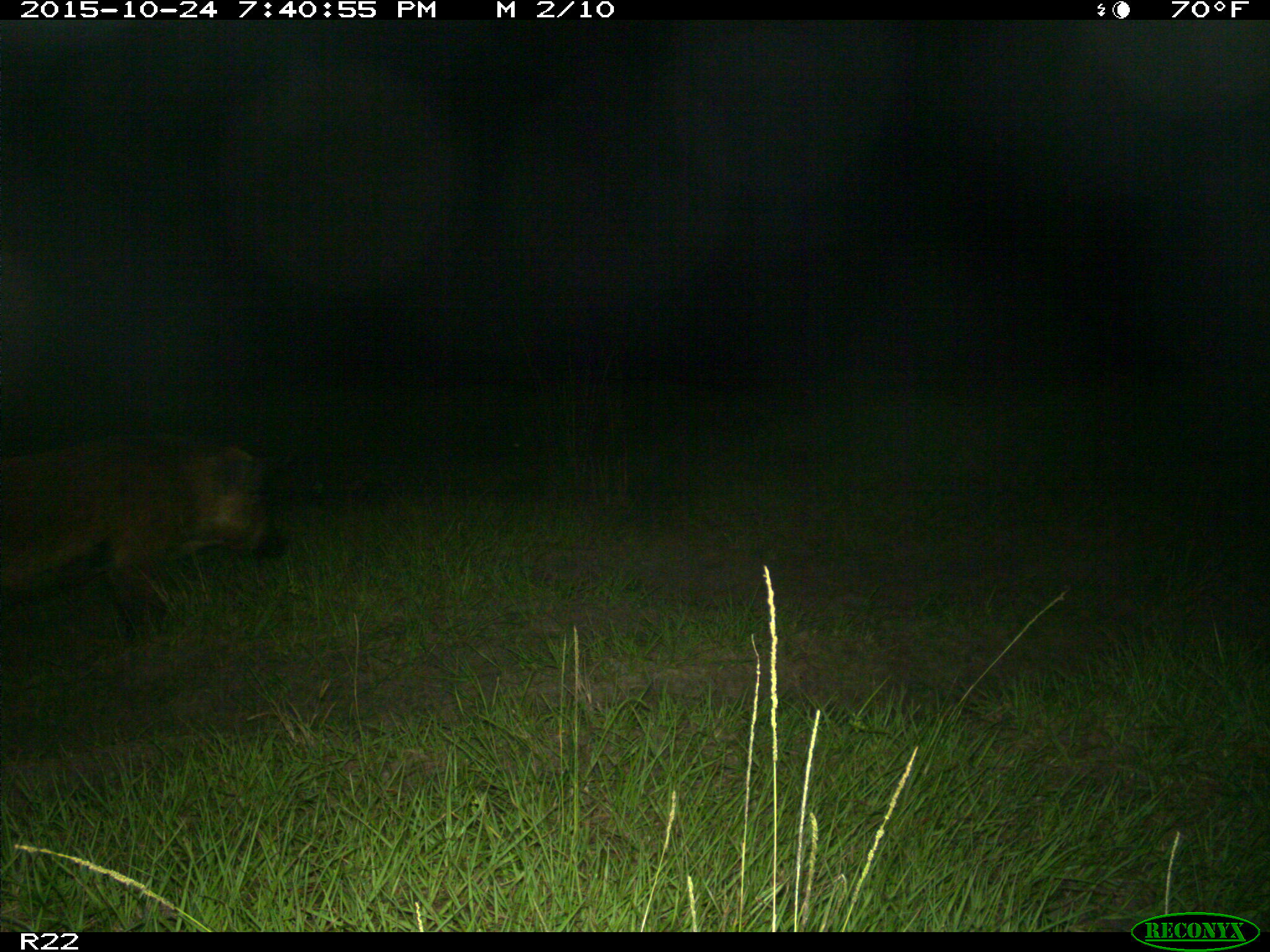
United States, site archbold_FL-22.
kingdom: Animalia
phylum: Chordata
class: Mammalia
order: Artiodactyla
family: Suidae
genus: Sus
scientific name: Sus scrofa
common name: wild boar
Sus scrofa (wild boar).